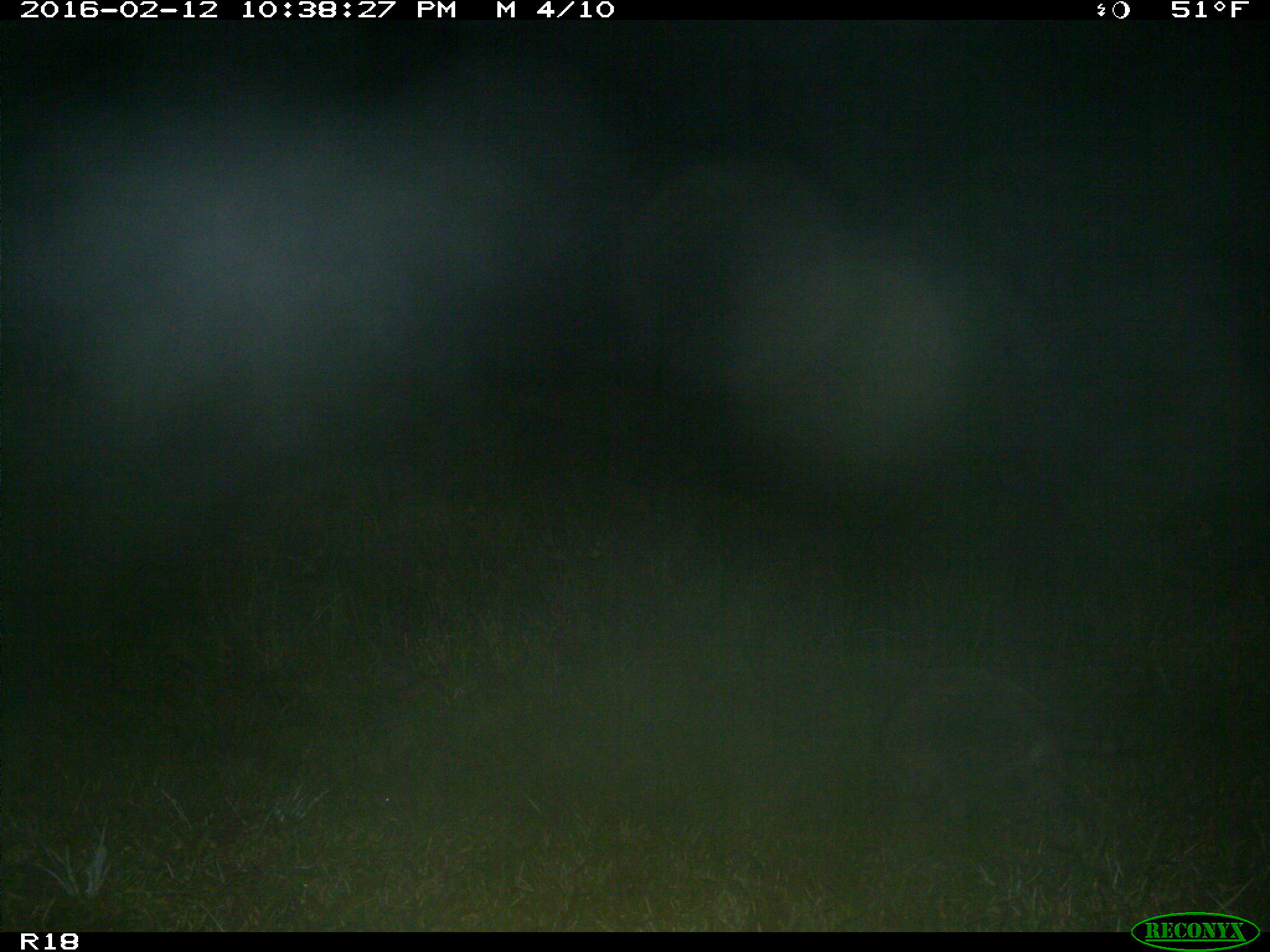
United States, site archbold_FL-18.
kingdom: Animalia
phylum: Chordata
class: Mammalia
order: Carnivora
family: Procyonidae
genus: Procyon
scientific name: Procyon lotor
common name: common raccoon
Procyon lotor (common raccoon).